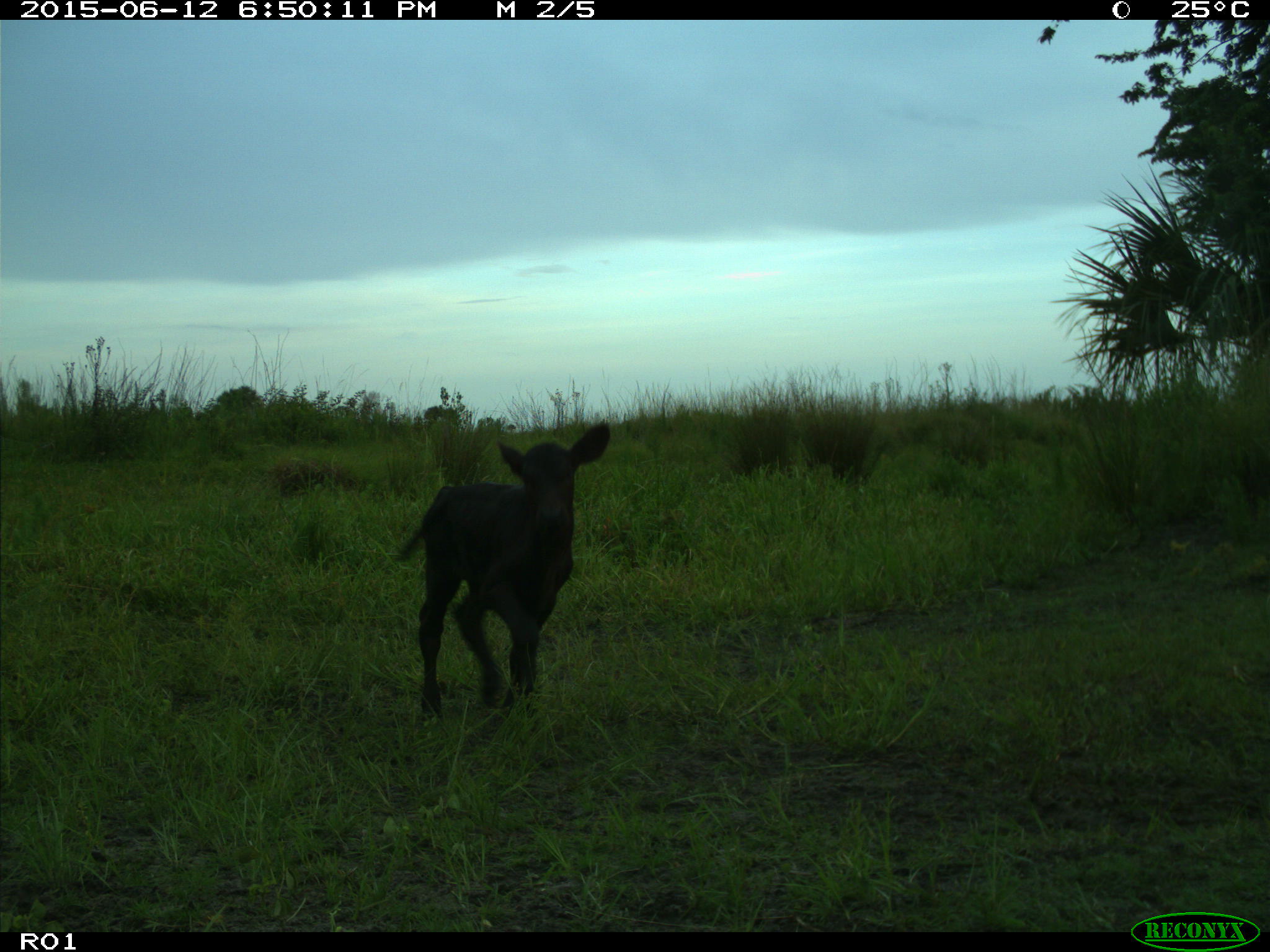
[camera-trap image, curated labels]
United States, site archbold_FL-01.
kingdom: Animalia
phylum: Chordata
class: Mammalia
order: Artiodactyla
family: Bovidae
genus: Bos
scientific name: Bos taurus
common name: domestic cow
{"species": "Bos taurus (domestic cow)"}